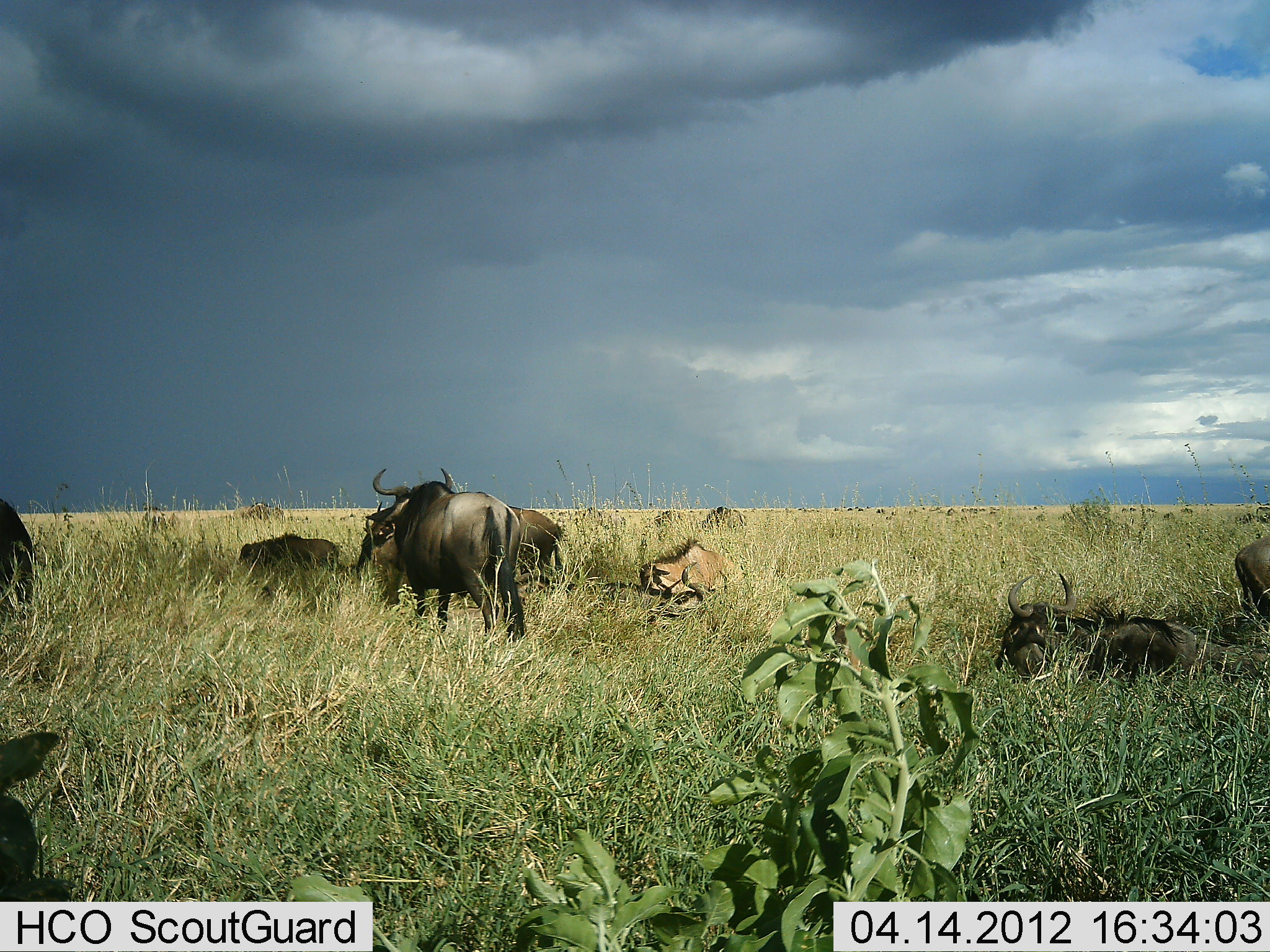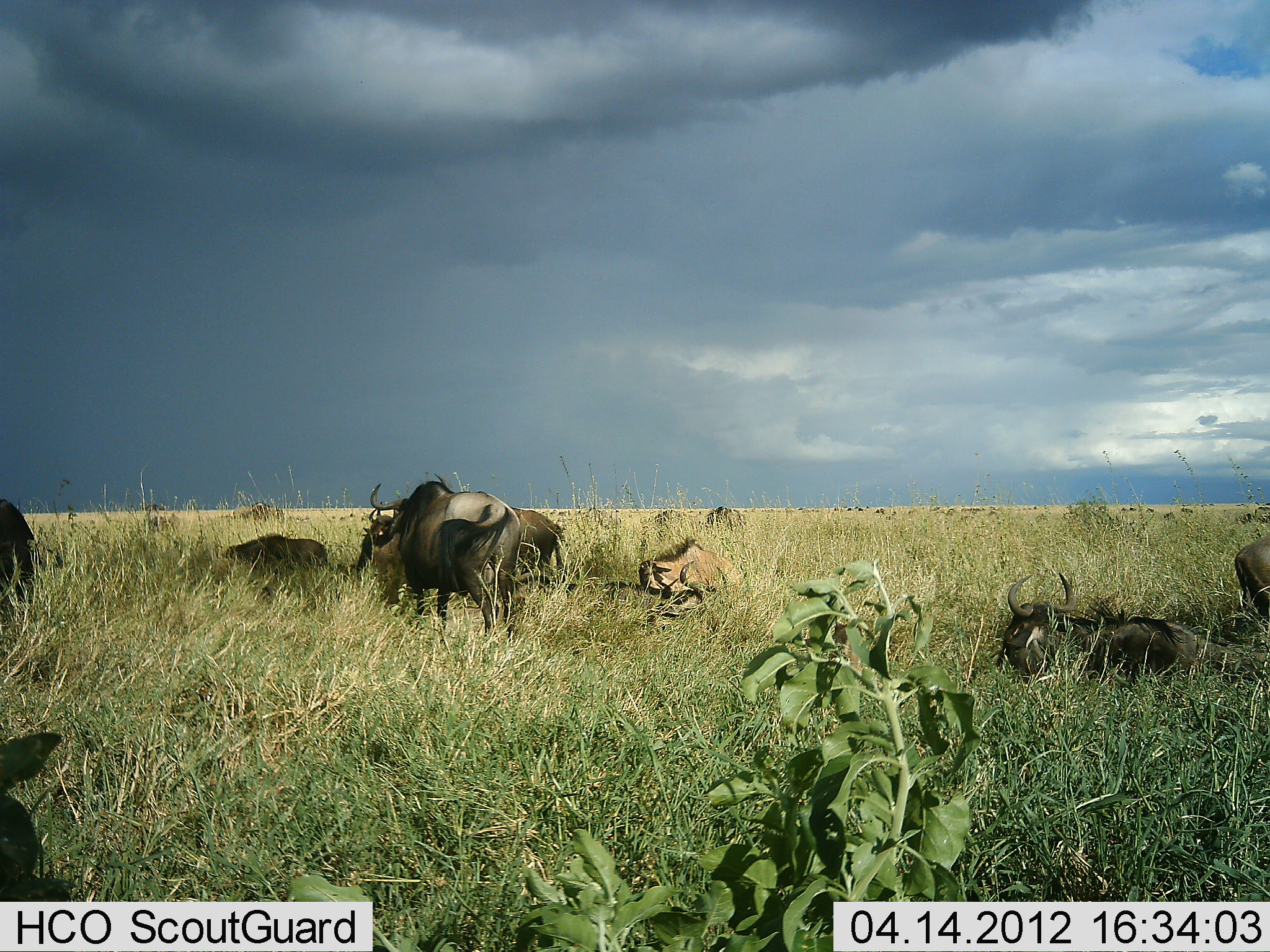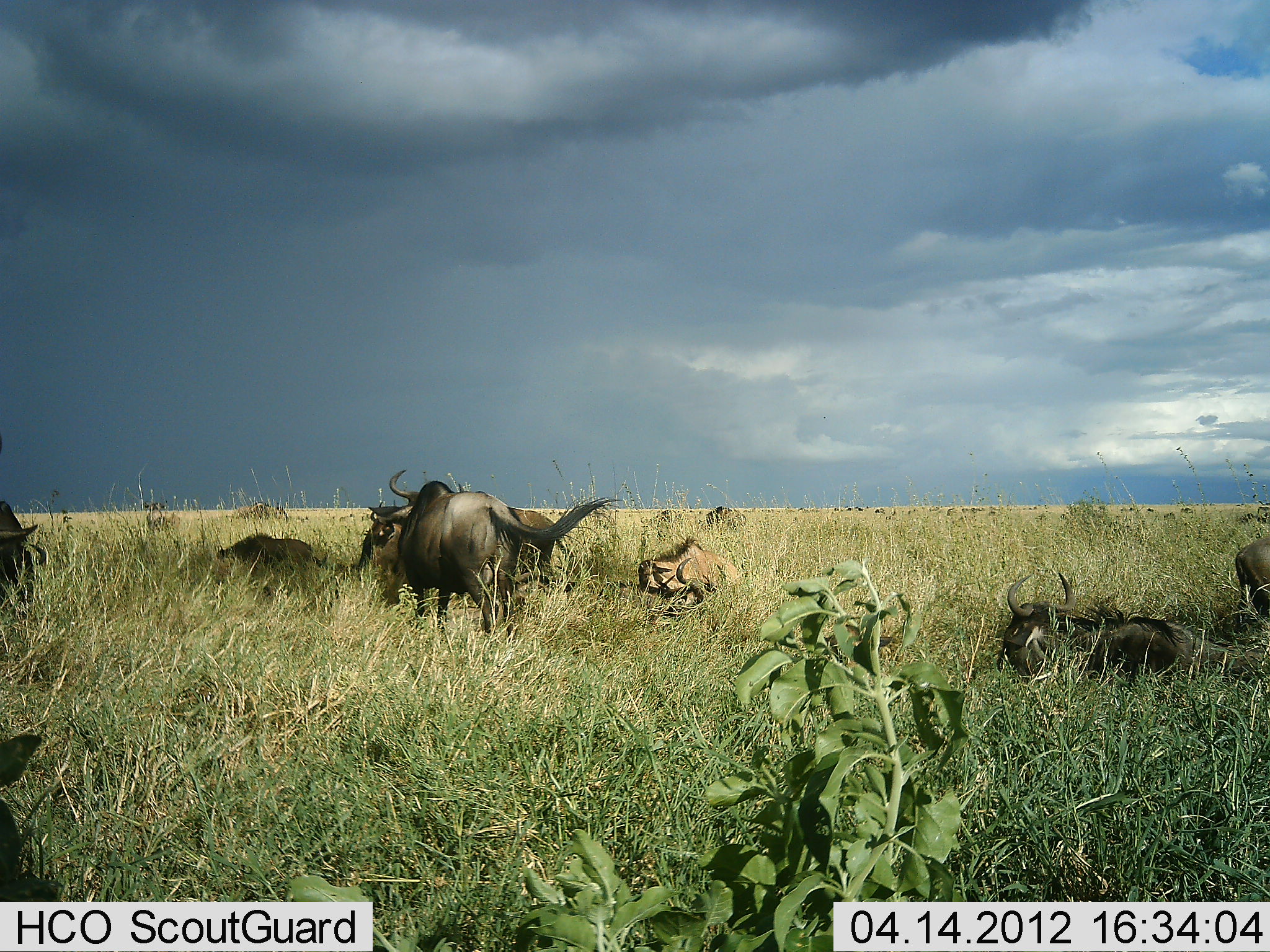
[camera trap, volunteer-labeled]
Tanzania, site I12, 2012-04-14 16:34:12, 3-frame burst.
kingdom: Animalia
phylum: Chordata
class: Mammalia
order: Artiodactyla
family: Bovidae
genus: Connochaetes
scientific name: Connochaetes taurinus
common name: blue wildebeest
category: wildebeest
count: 9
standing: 64%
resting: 86%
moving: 14%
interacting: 7%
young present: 43%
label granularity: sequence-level